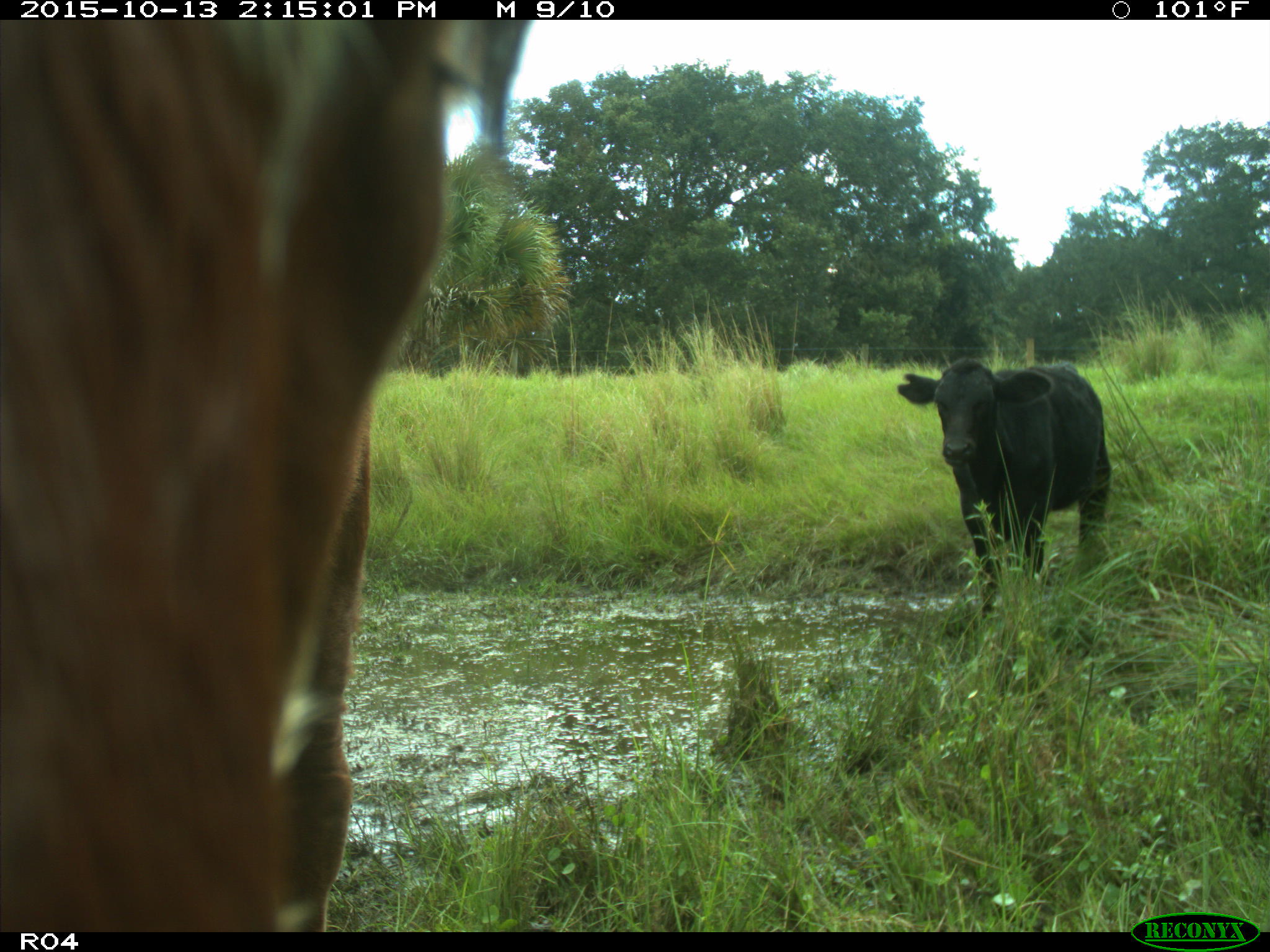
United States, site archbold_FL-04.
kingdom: Animalia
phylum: Chordata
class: Mammalia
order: Artiodactyla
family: Bovidae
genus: Bos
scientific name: Bos taurus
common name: domestic cow